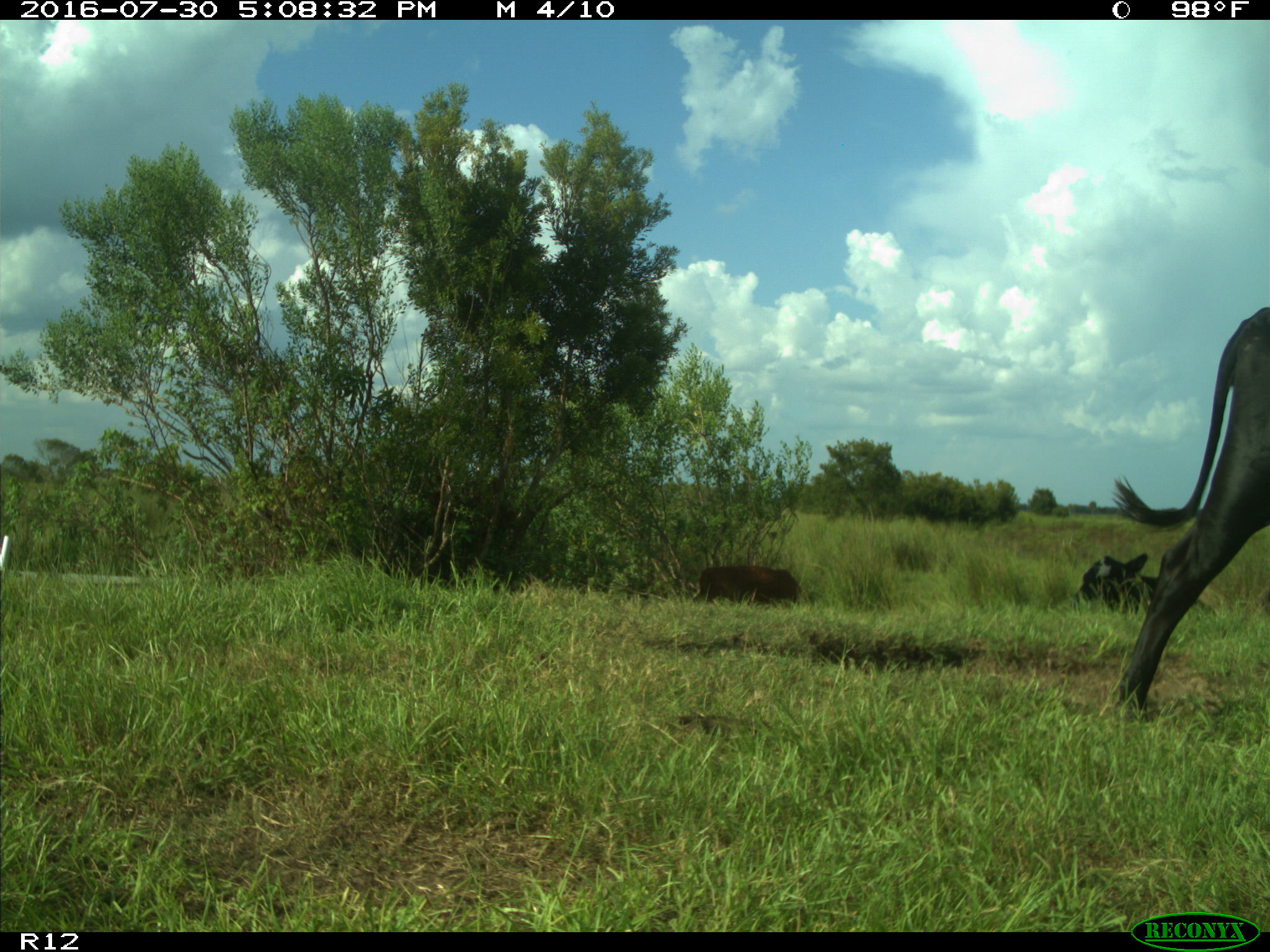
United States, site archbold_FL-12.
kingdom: Animalia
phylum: Chordata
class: Mammalia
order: Artiodactyla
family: Bovidae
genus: Bos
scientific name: Bos taurus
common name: domestic cow